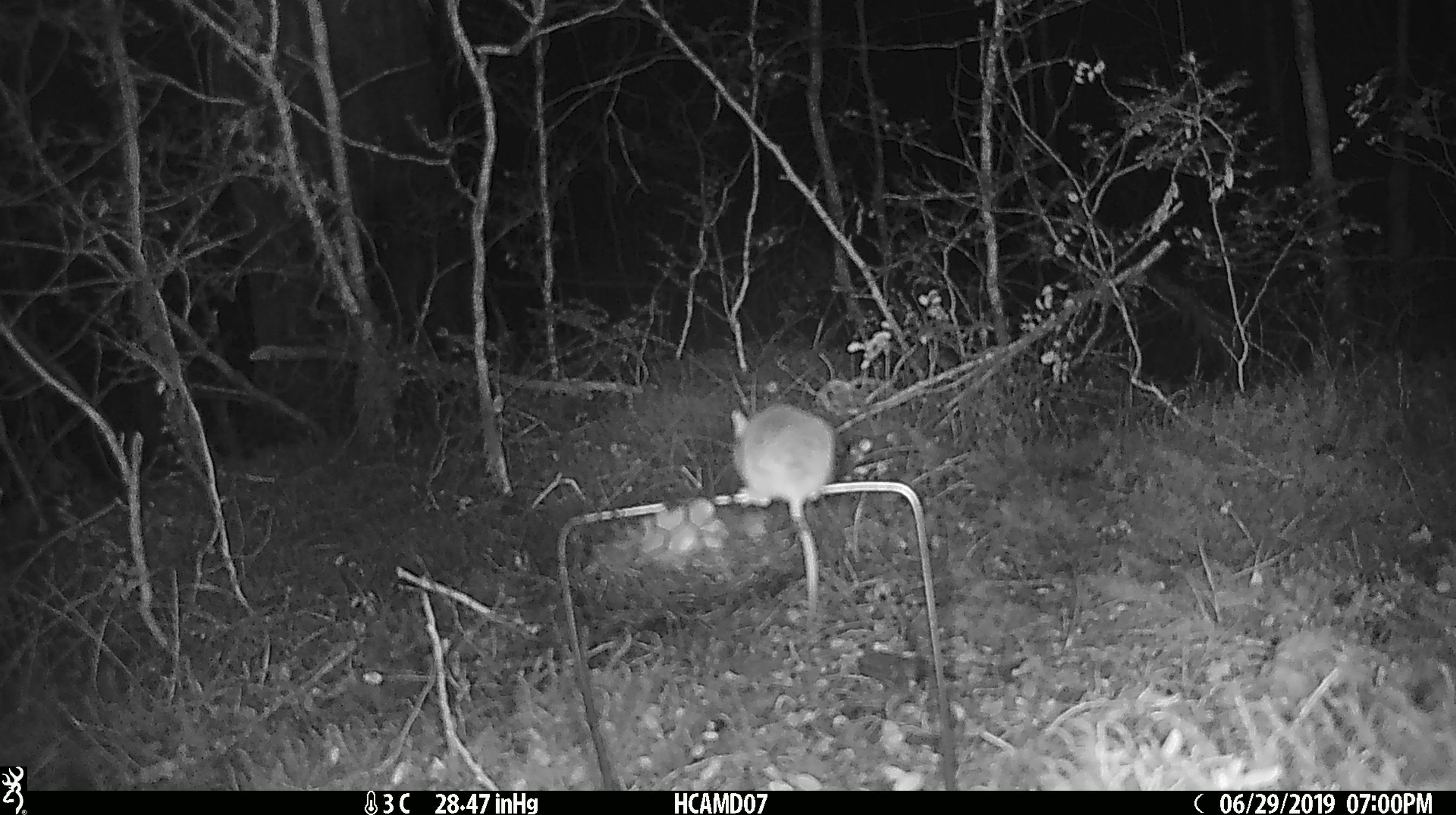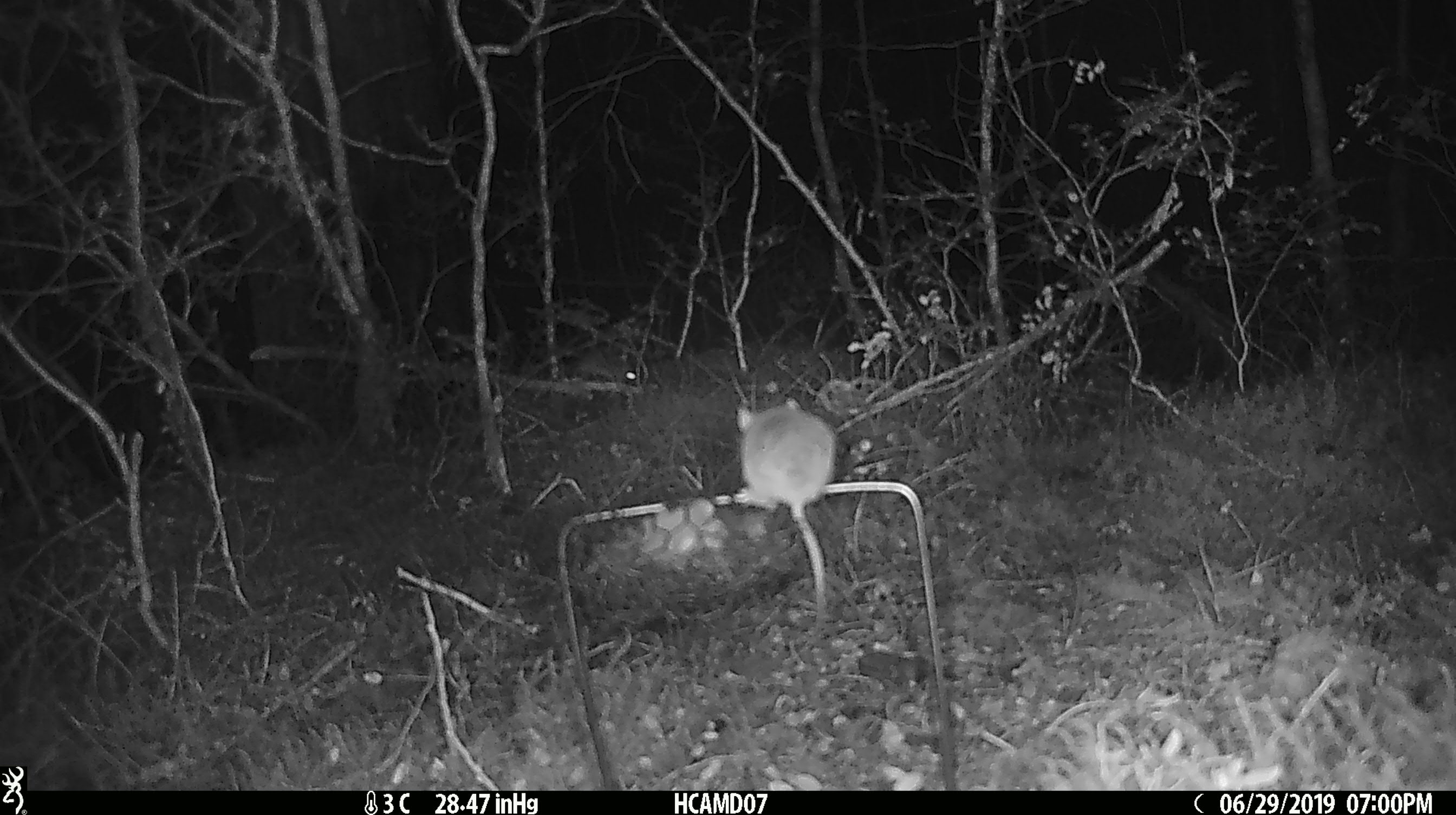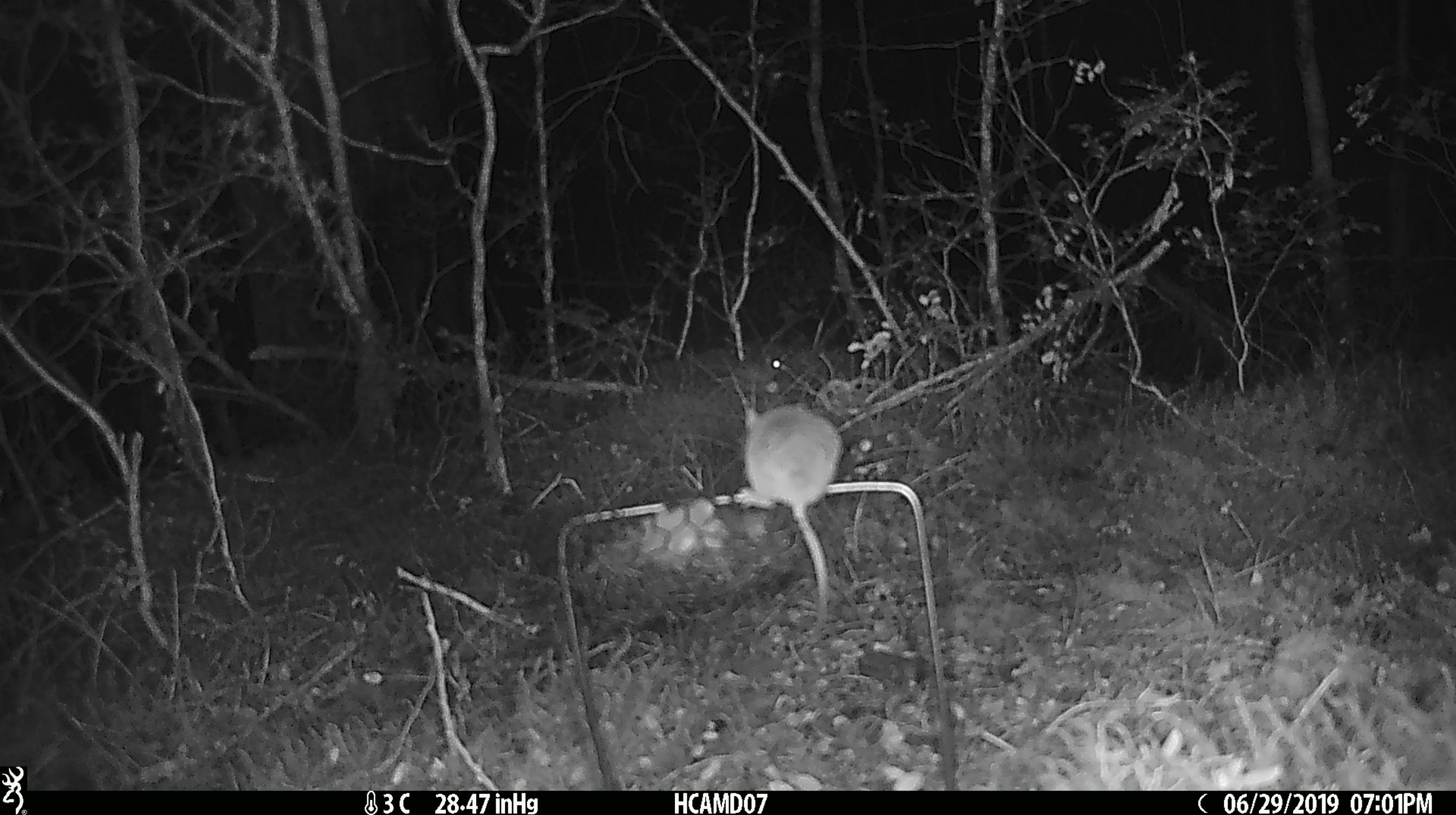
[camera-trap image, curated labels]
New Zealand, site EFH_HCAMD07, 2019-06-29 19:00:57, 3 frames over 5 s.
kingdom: Animalia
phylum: Chordata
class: Mammalia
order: Rodentia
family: Muridae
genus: Mus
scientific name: Mus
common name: mouse